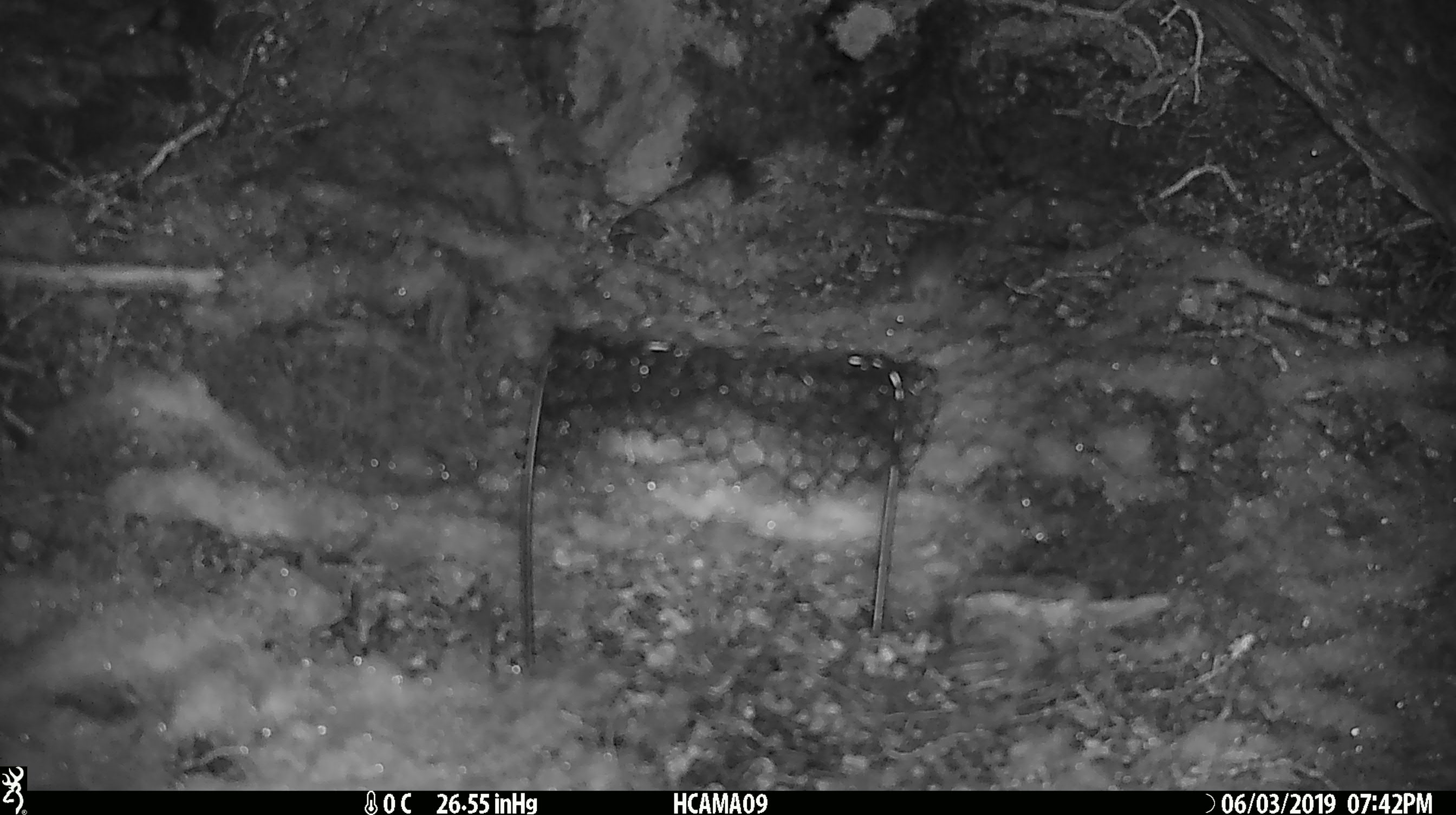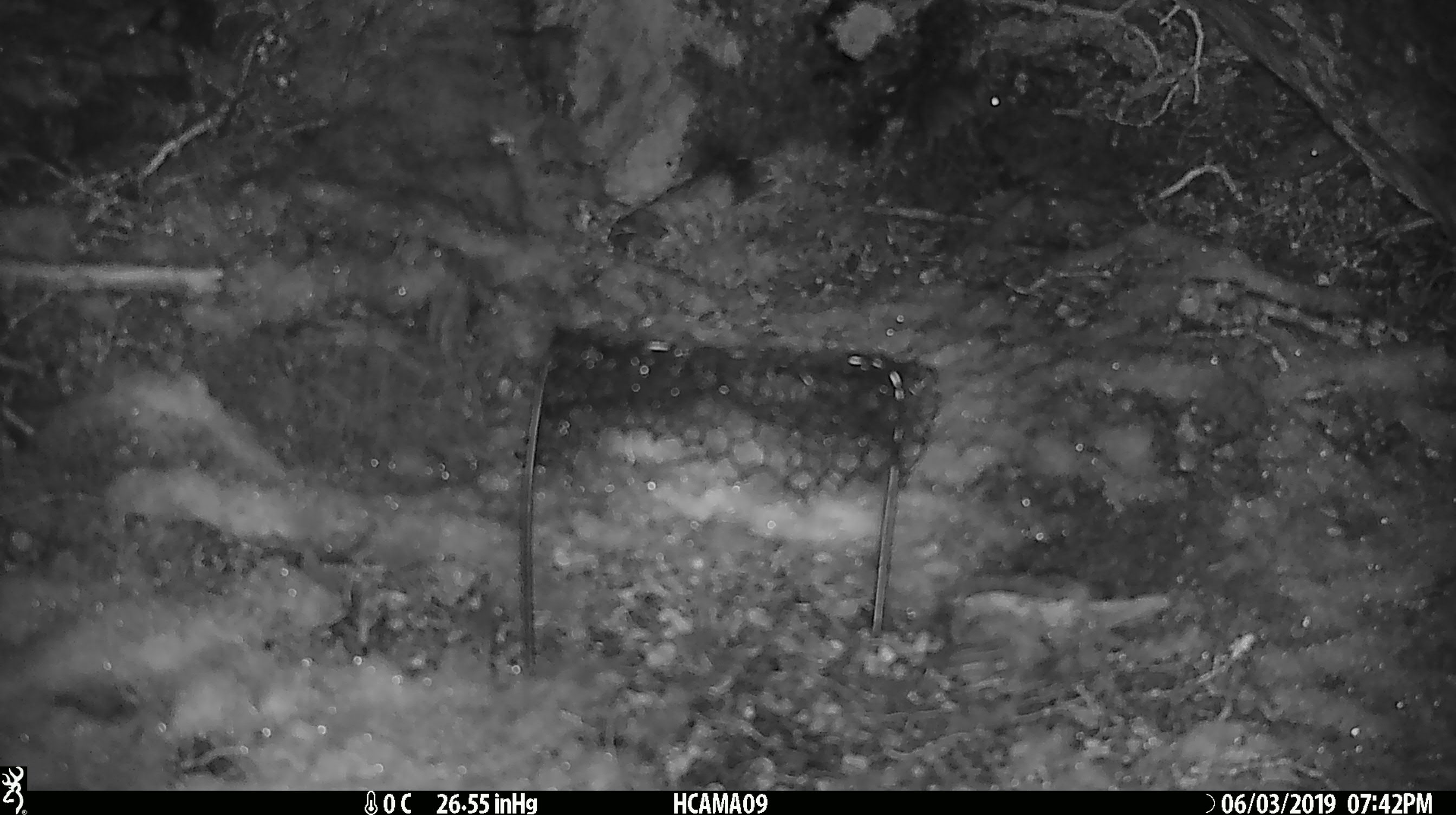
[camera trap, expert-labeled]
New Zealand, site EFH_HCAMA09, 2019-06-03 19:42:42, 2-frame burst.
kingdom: Animalia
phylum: Chordata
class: Mammalia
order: Rodentia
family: Muridae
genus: Rattus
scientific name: Rattus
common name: rat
Rat (Rattus).